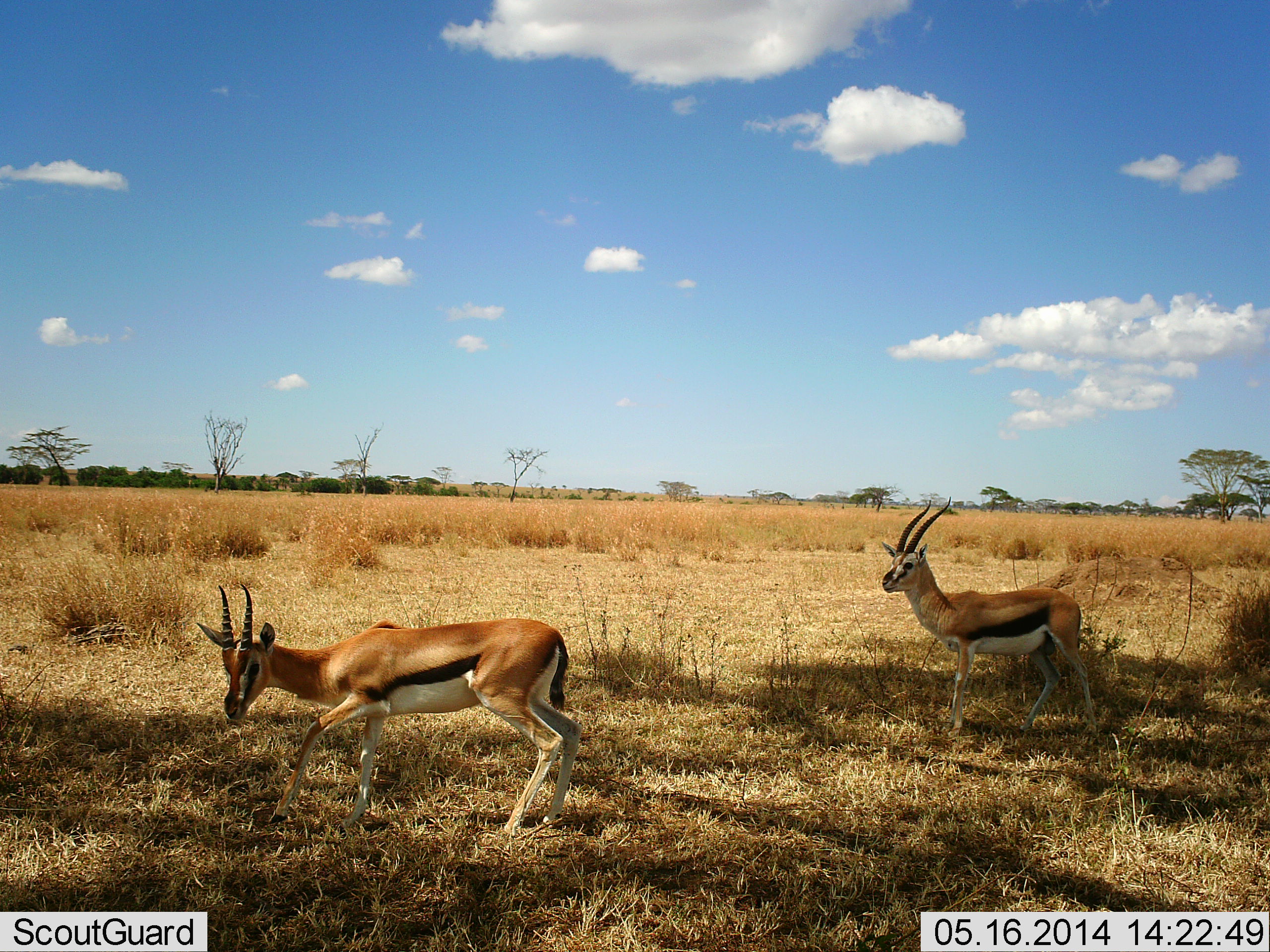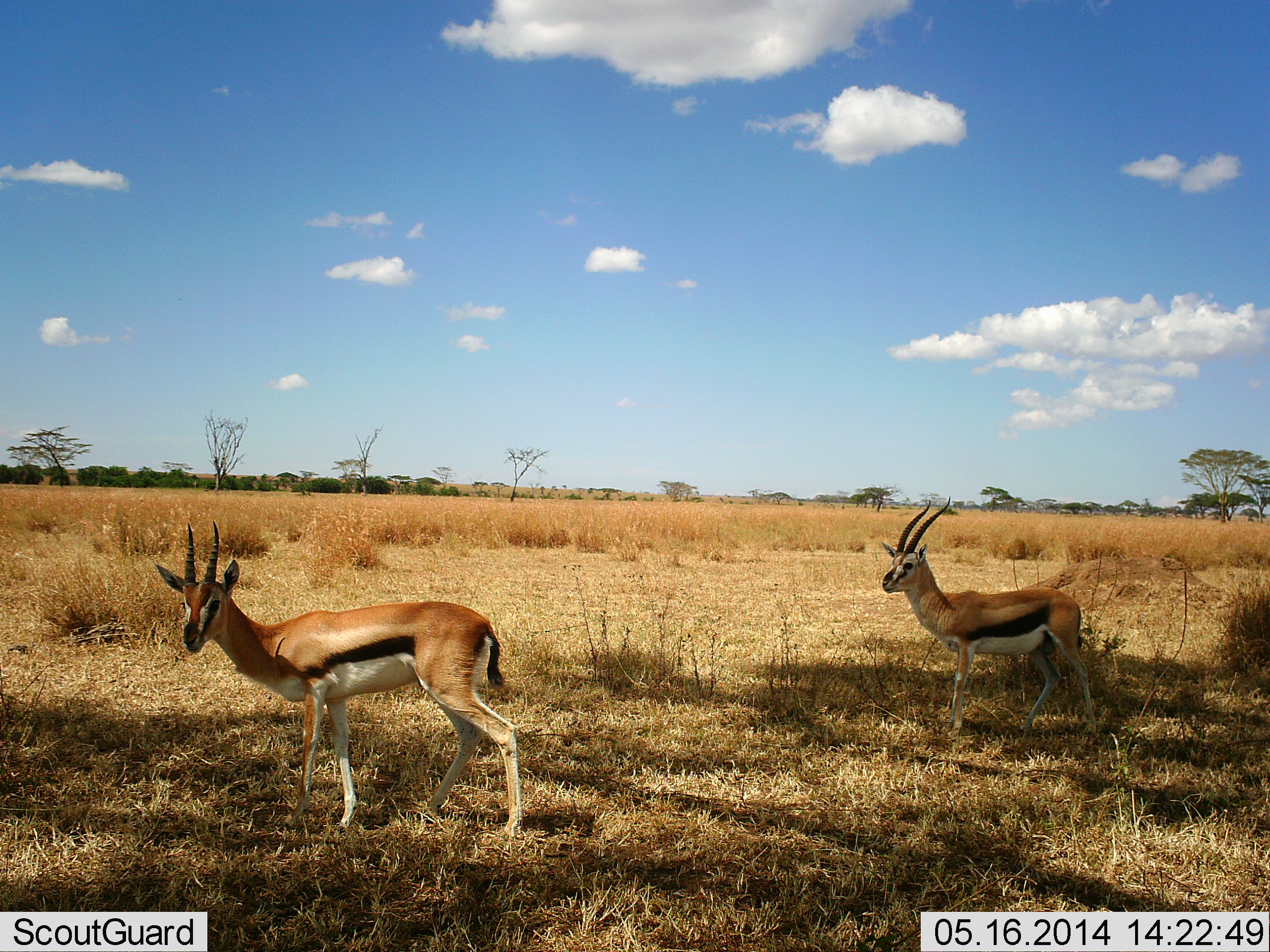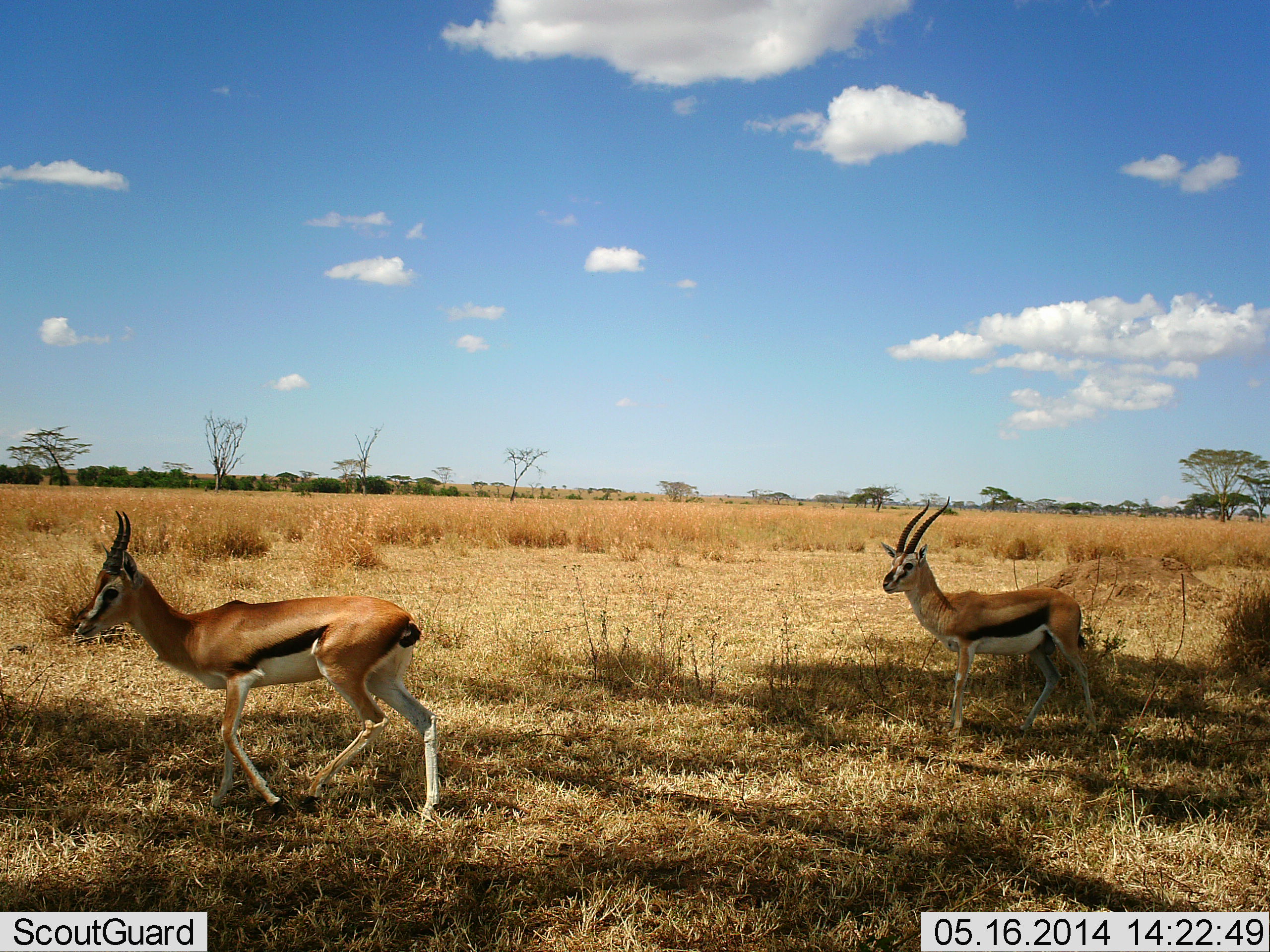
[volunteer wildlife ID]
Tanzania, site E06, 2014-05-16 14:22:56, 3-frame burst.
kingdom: Animalia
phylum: Chordata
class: Mammalia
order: Artiodactyla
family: Bovidae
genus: Eudorcas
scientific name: Eudorcas thomsonii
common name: thomson's gazelle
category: gazellethomsons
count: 2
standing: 80%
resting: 0%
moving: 50%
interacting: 0%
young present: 0%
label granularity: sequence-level